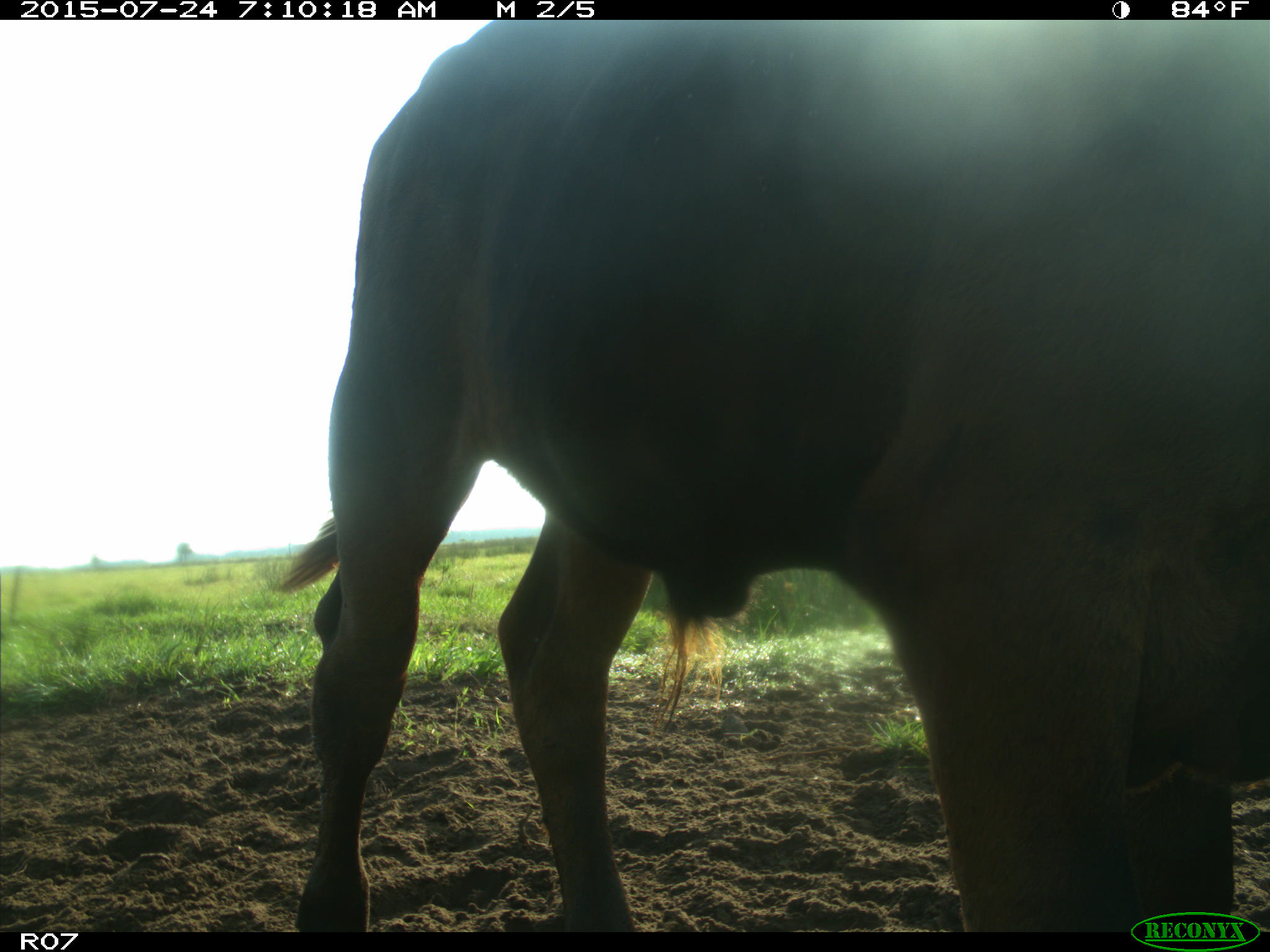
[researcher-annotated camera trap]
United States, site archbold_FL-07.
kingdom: Animalia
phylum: Chordata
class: Mammalia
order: Artiodactyla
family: Bovidae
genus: Bos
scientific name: Bos taurus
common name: domestic cow